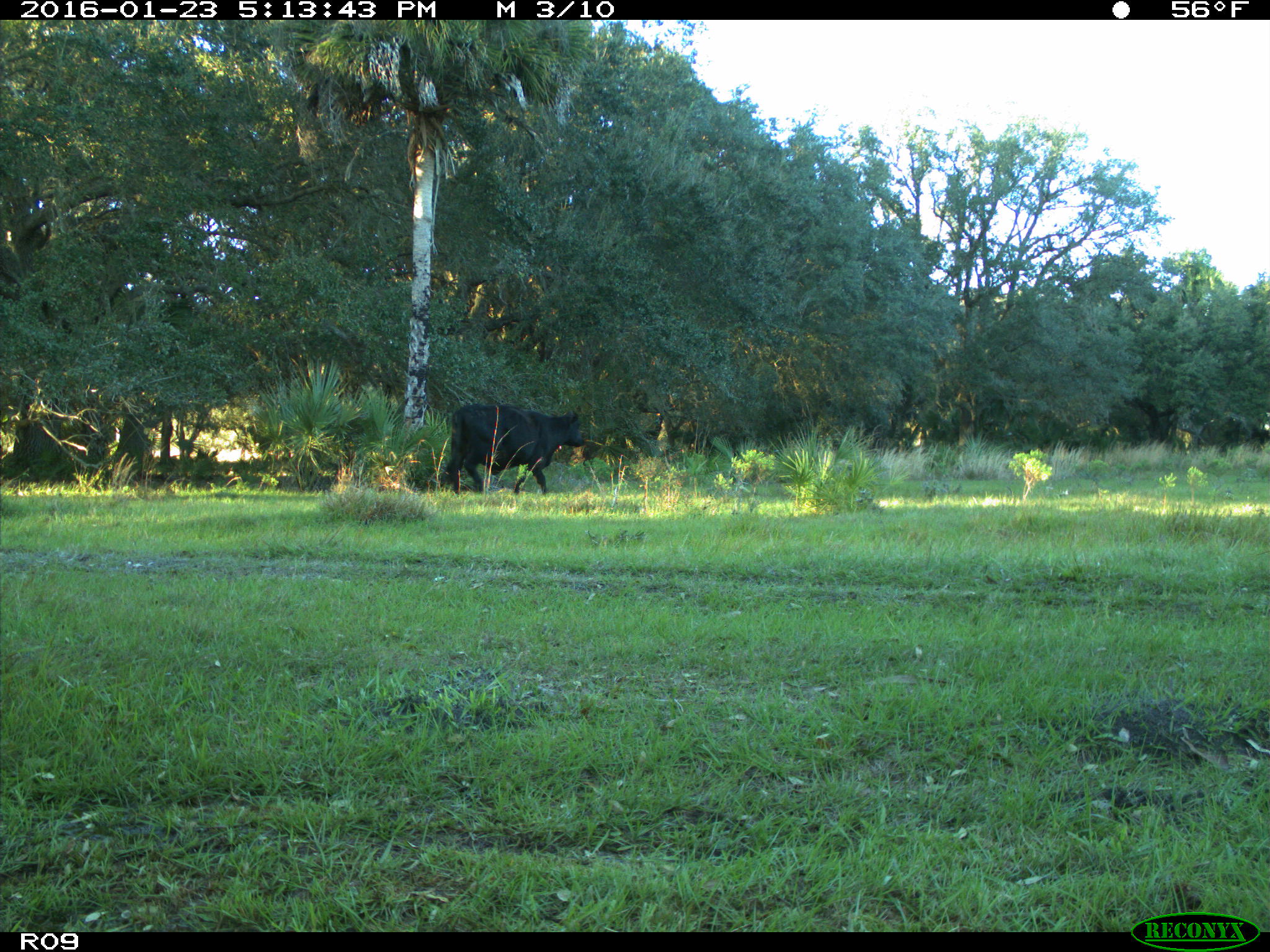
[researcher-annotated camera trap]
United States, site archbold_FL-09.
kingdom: Animalia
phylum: Chordata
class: Mammalia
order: Artiodactyla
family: Bovidae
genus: Bos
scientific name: Bos taurus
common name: domestic cow